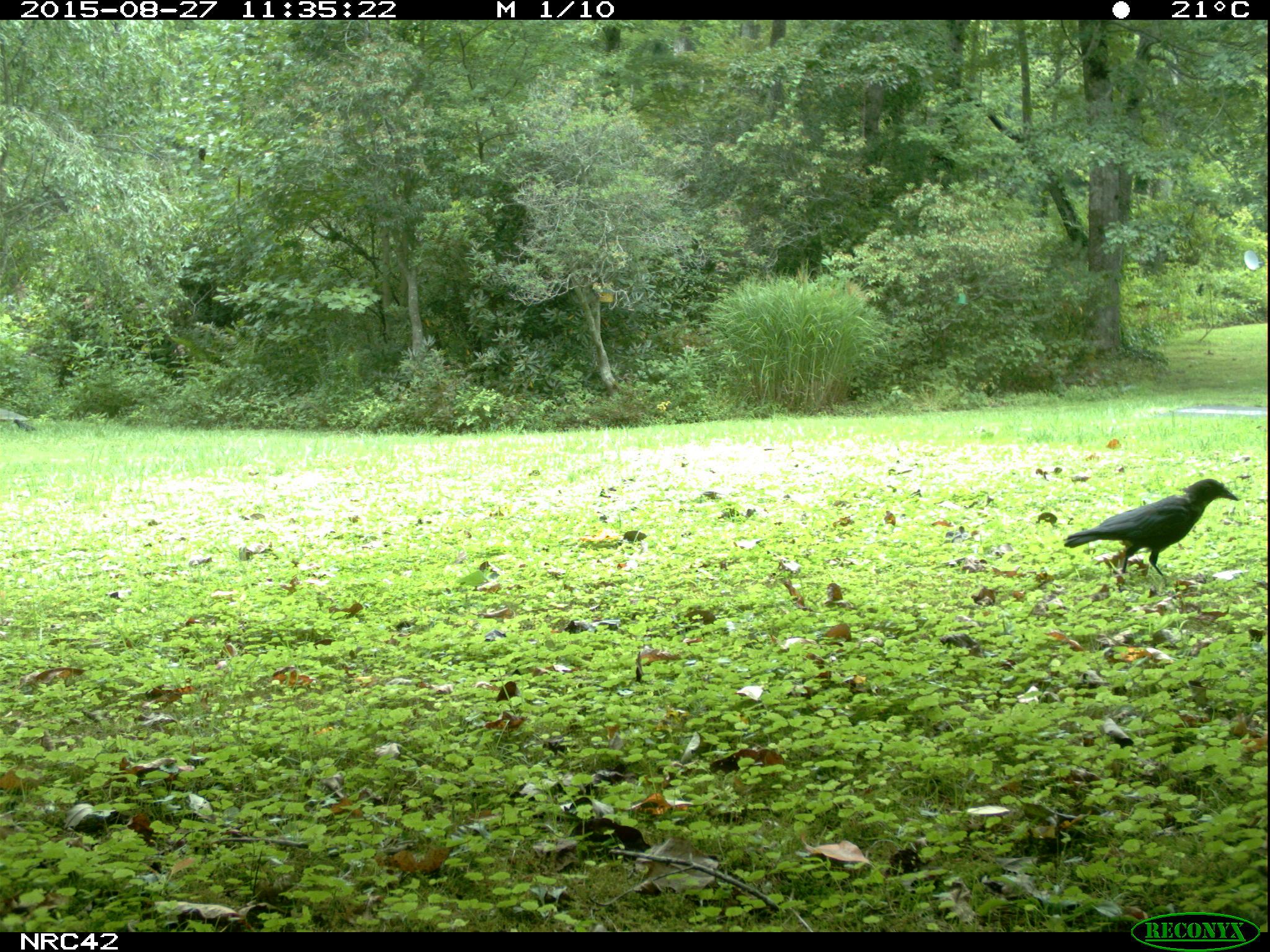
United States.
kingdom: Animalia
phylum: Chordata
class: Aves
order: Passeriformes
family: Corvidae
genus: Corvus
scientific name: Corvus brachyrhynchos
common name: american crow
American Crow (Corvus brachyrhynchos).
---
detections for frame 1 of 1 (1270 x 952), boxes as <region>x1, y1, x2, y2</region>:
American Crow: <region>1053, 469, 1241, 582</region>